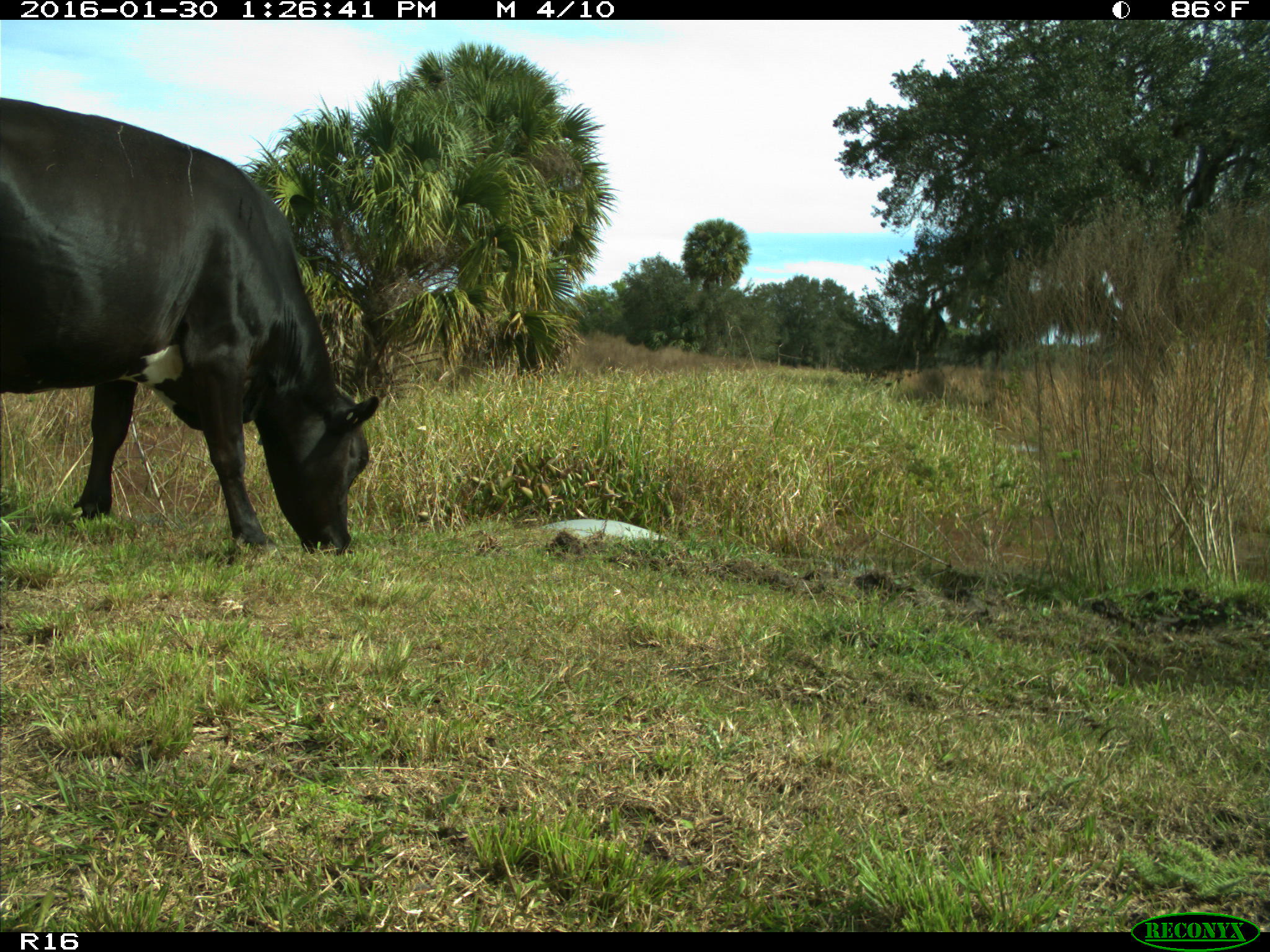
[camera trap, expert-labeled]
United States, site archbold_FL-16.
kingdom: Animalia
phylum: Chordata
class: Mammalia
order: Artiodactyla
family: Bovidae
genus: Bos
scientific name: Bos taurus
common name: domestic cow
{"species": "Bos taurus (domestic cow)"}